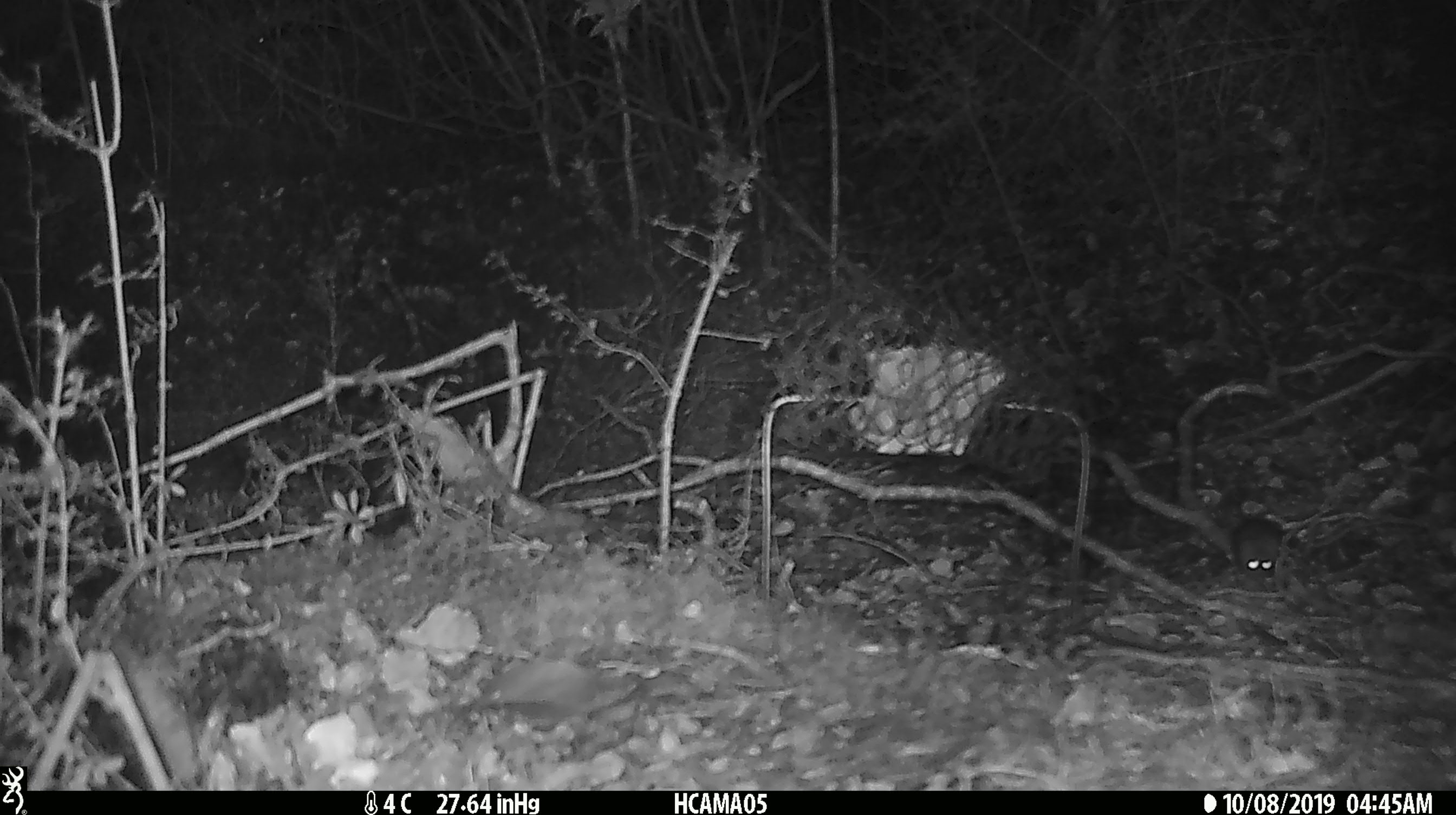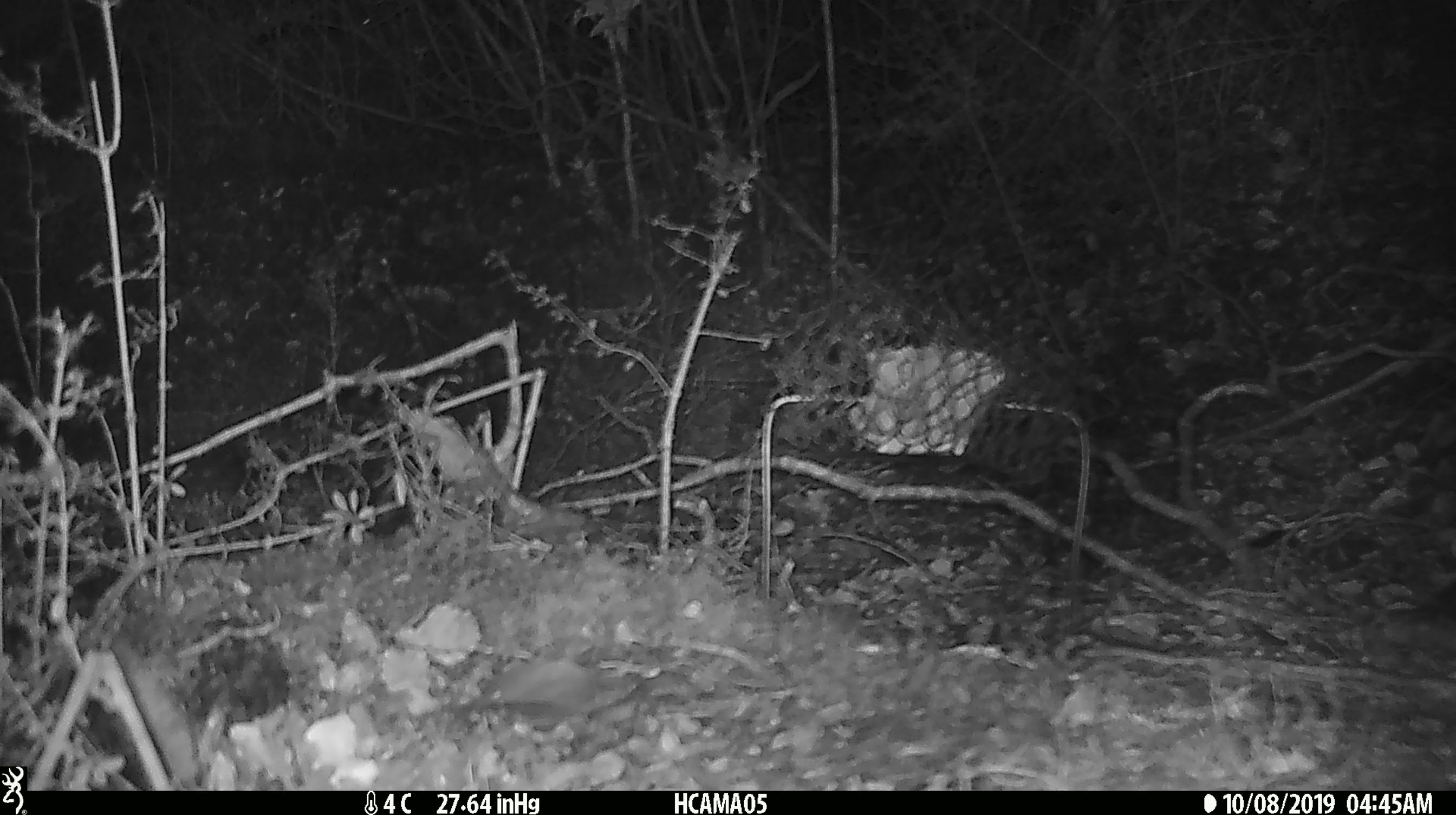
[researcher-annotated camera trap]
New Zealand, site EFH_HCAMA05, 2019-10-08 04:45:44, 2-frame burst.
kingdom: Animalia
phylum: Chordata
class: Mammalia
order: Rodentia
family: Muridae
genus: Mus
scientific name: Mus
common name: mouse